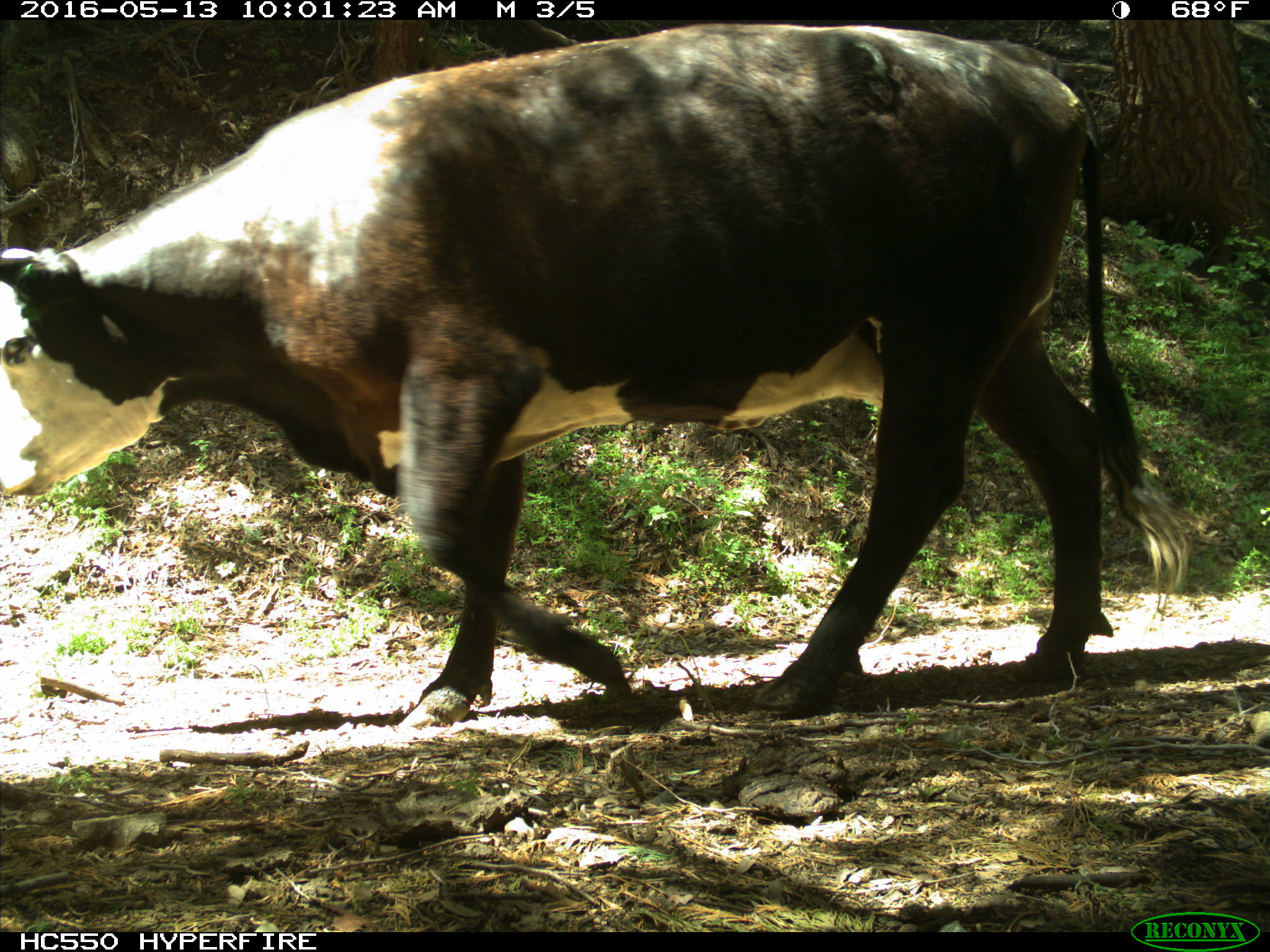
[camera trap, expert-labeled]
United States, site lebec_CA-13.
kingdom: Animalia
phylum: Chordata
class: Mammalia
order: Artiodactyla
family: Bovidae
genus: Bos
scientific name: Bos taurus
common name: domestic cow